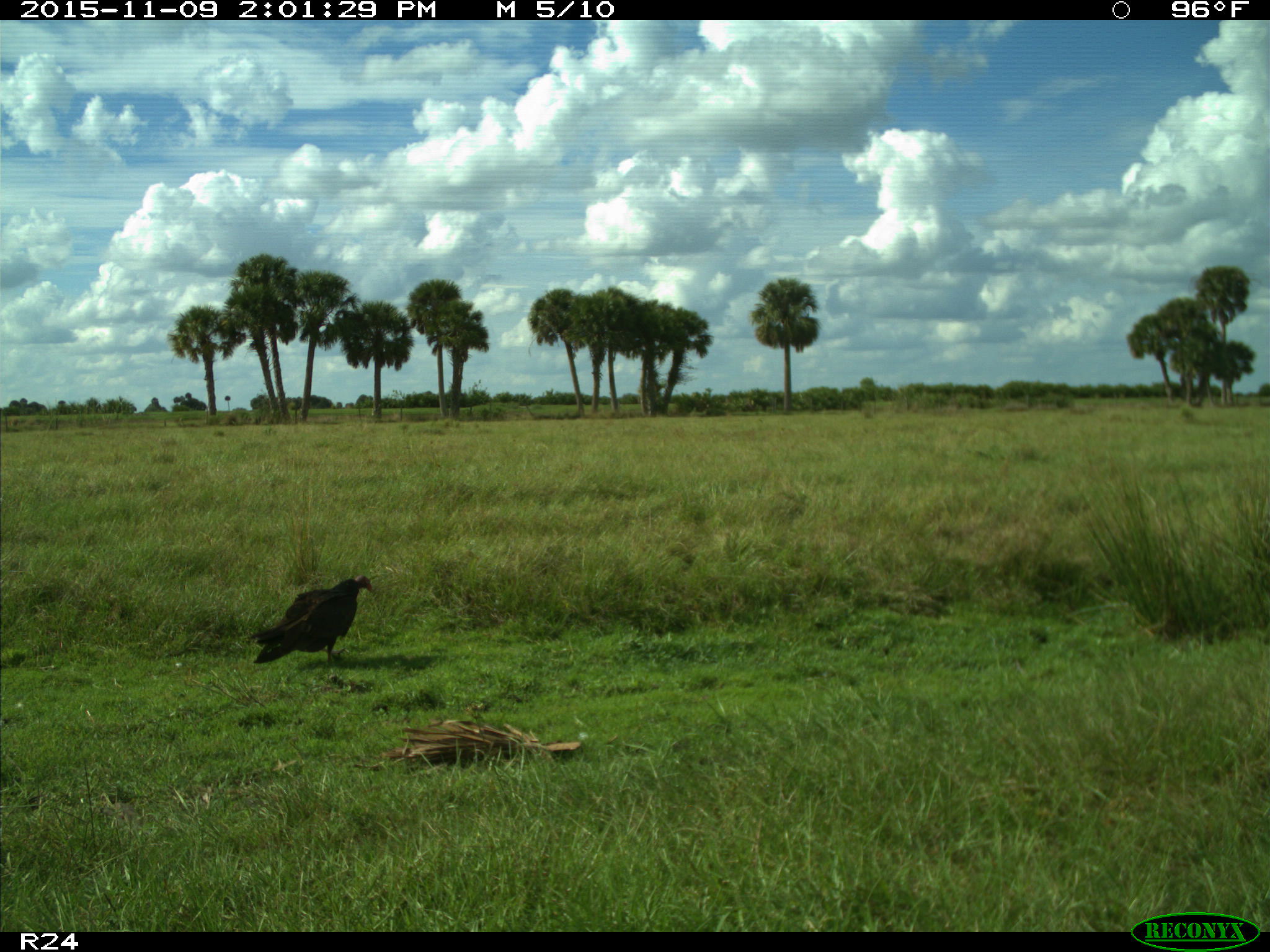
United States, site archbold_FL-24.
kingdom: Animalia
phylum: Chordata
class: Aves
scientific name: Aves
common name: birds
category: unidentified bird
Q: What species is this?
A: Unidentified bird (birds) (Aves).